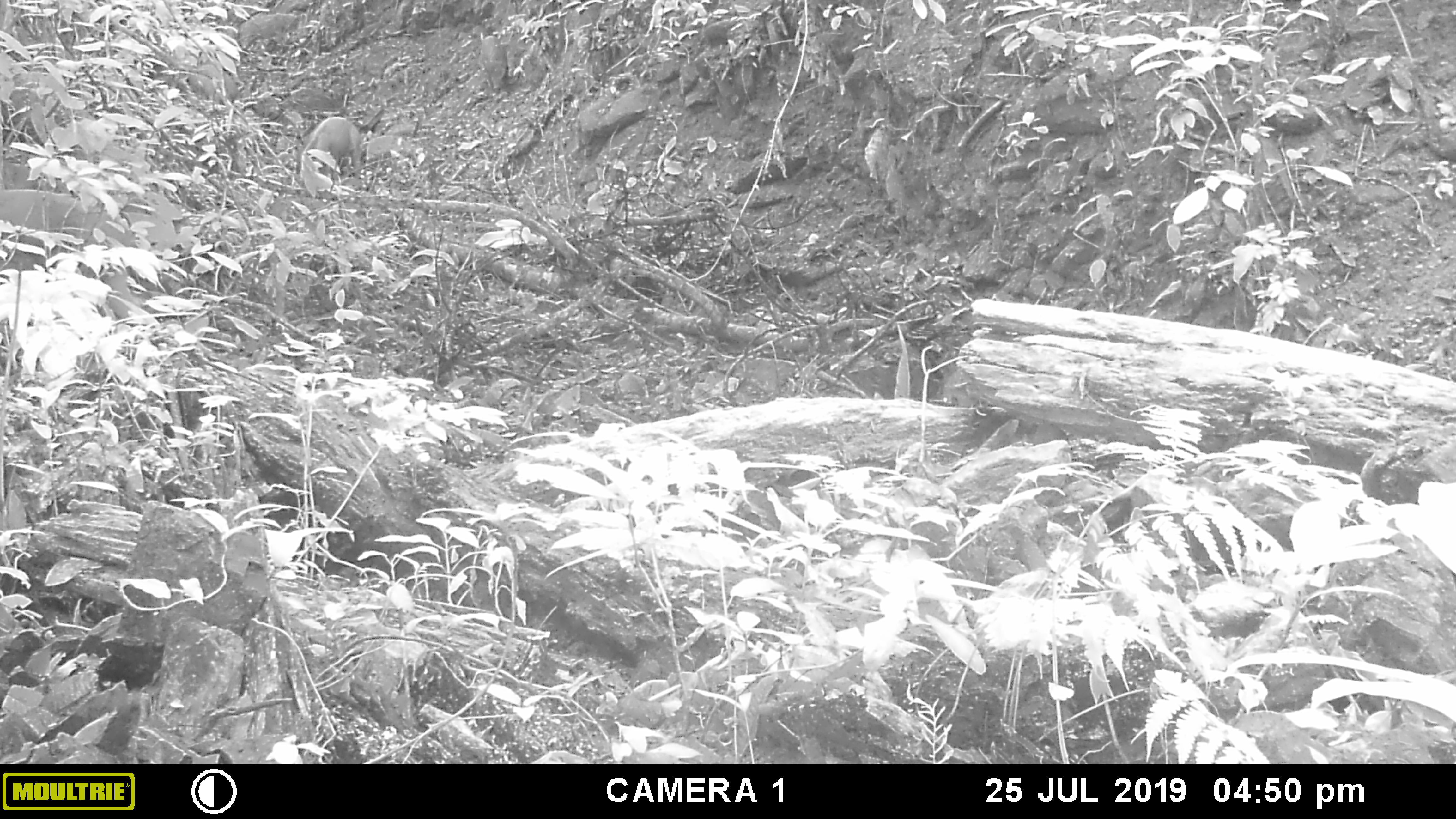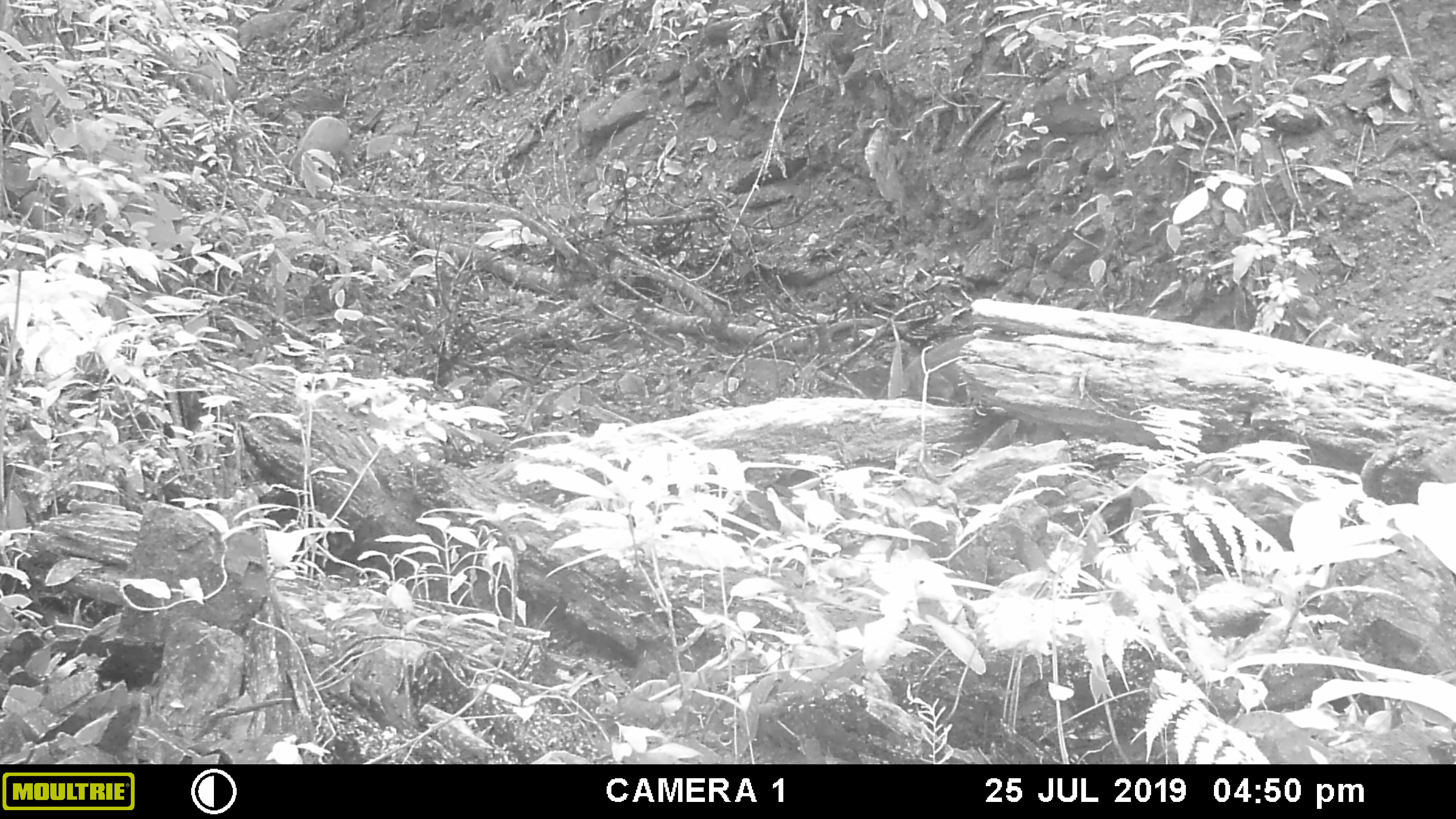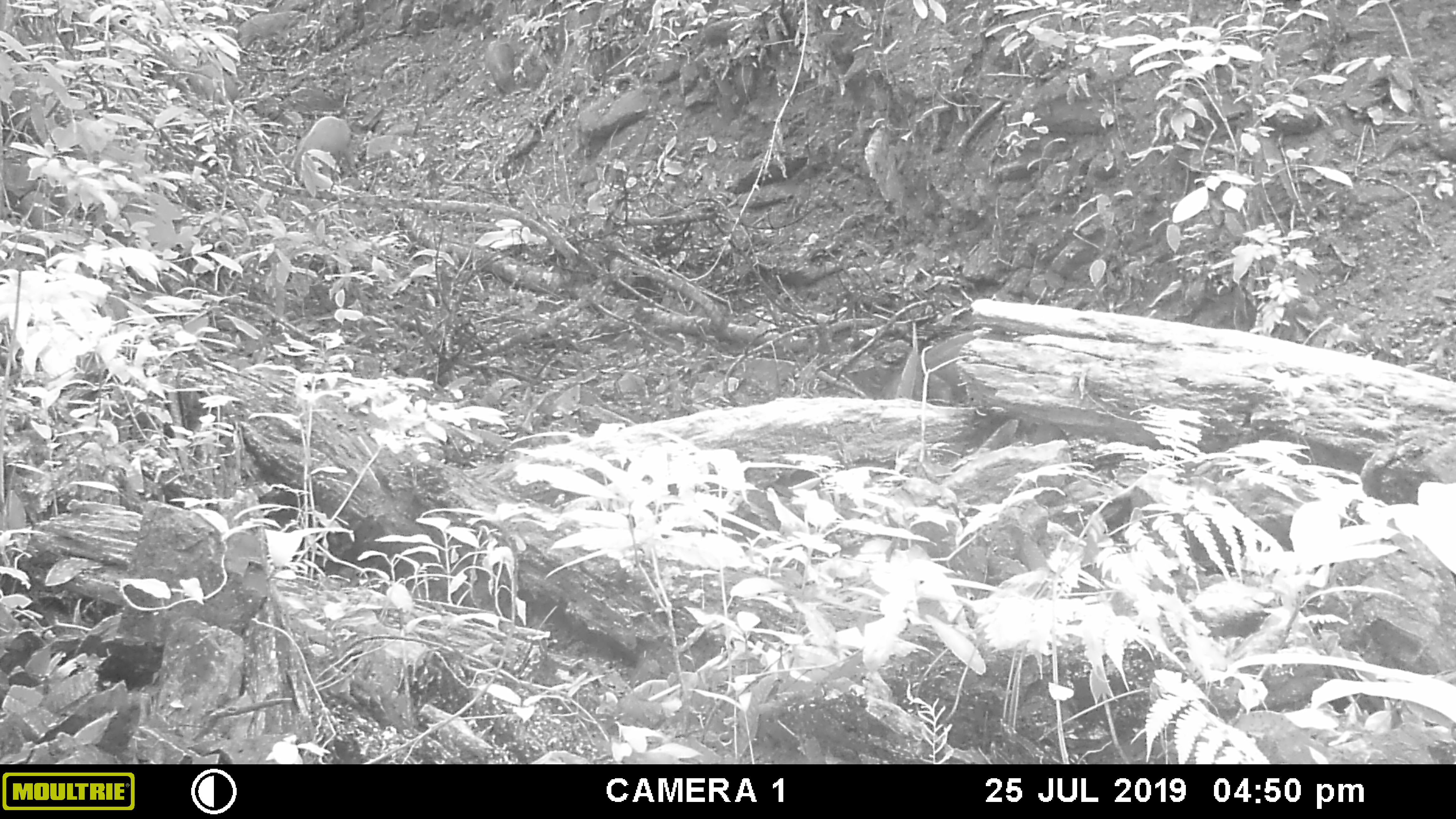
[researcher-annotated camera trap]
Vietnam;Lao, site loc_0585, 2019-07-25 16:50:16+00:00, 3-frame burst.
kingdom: Animalia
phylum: Chordata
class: Mammalia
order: Artiodactyla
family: Suidae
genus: Sus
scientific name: Sus scrofa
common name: eurasian wild pig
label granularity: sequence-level